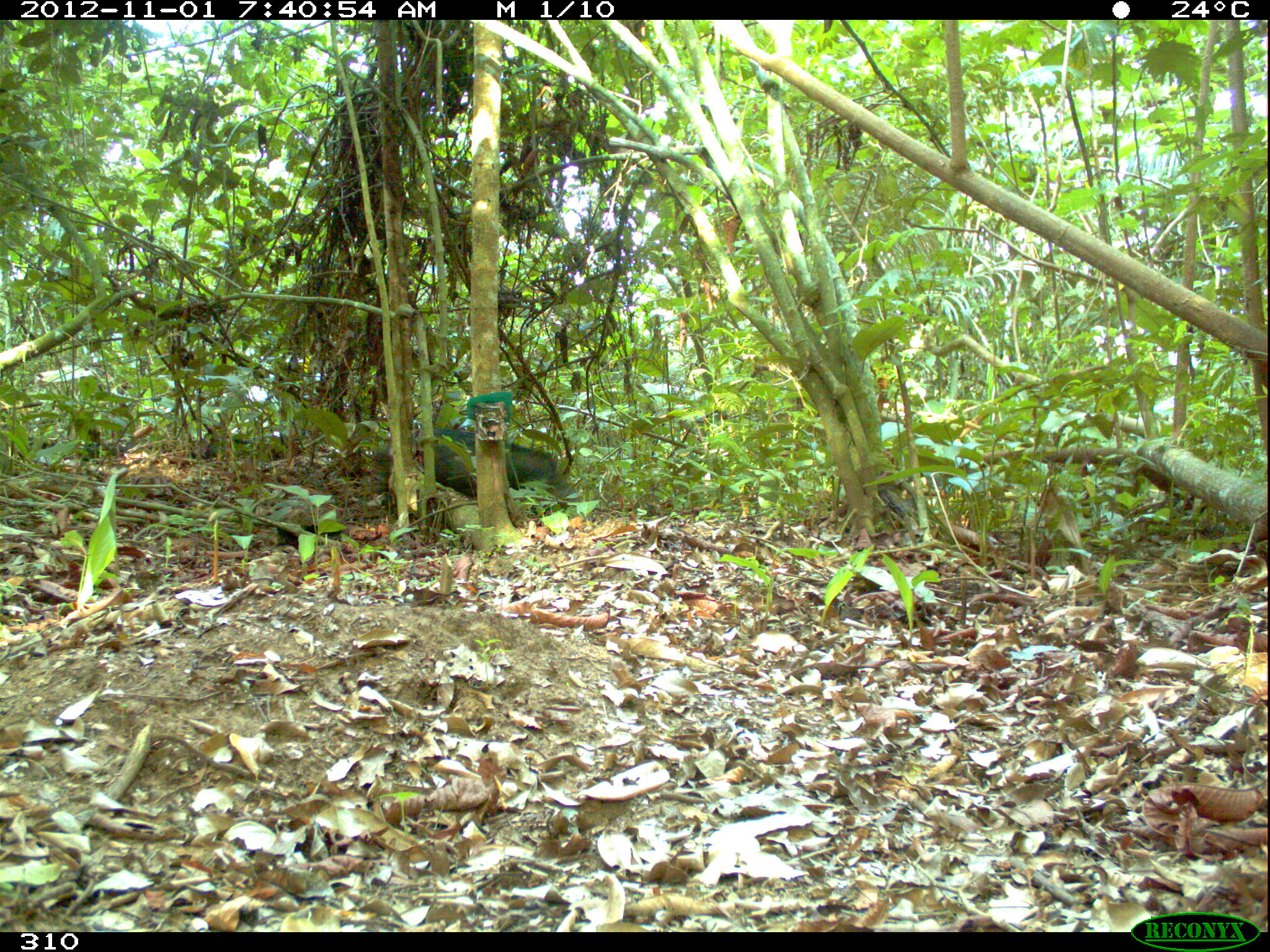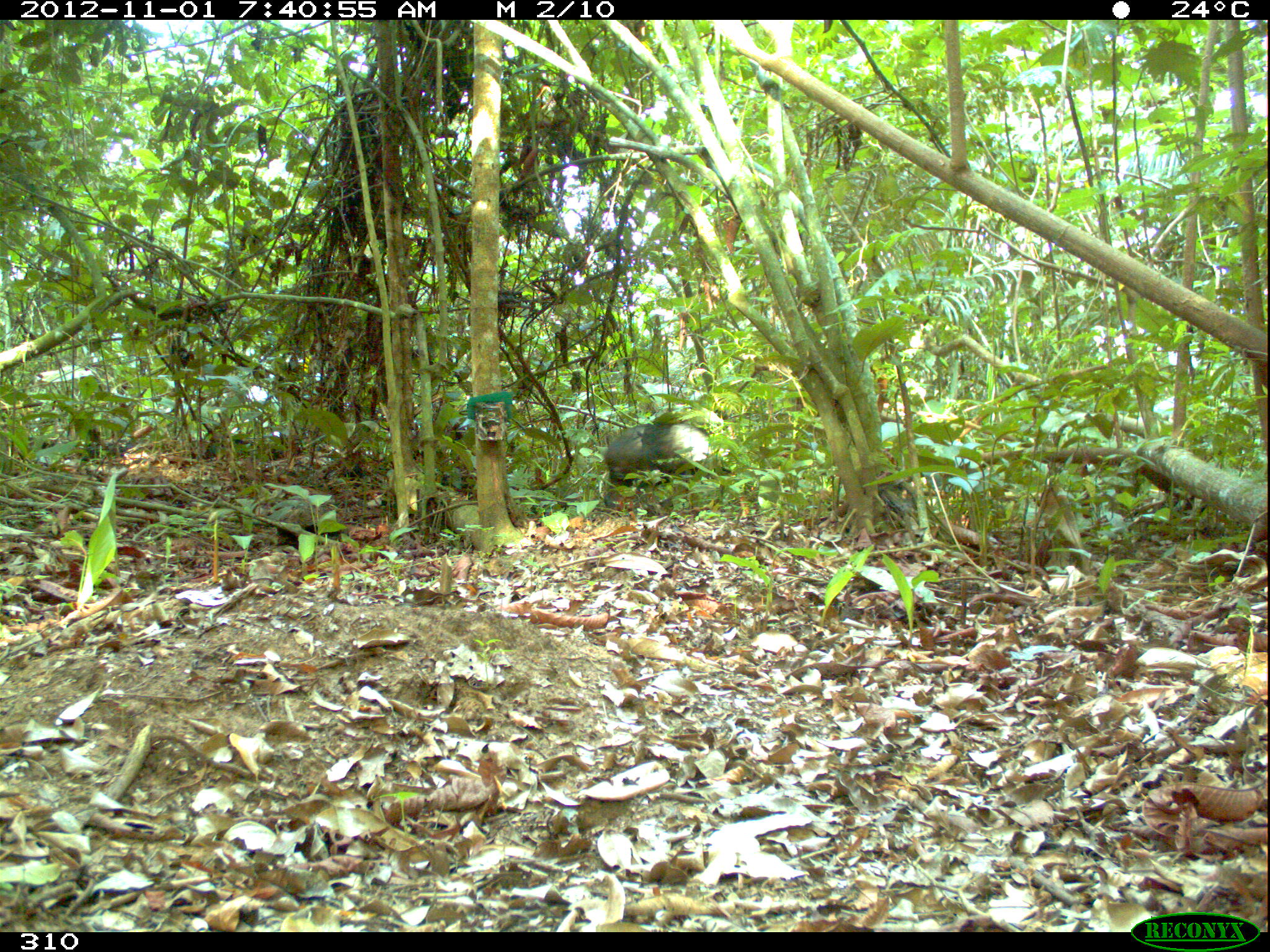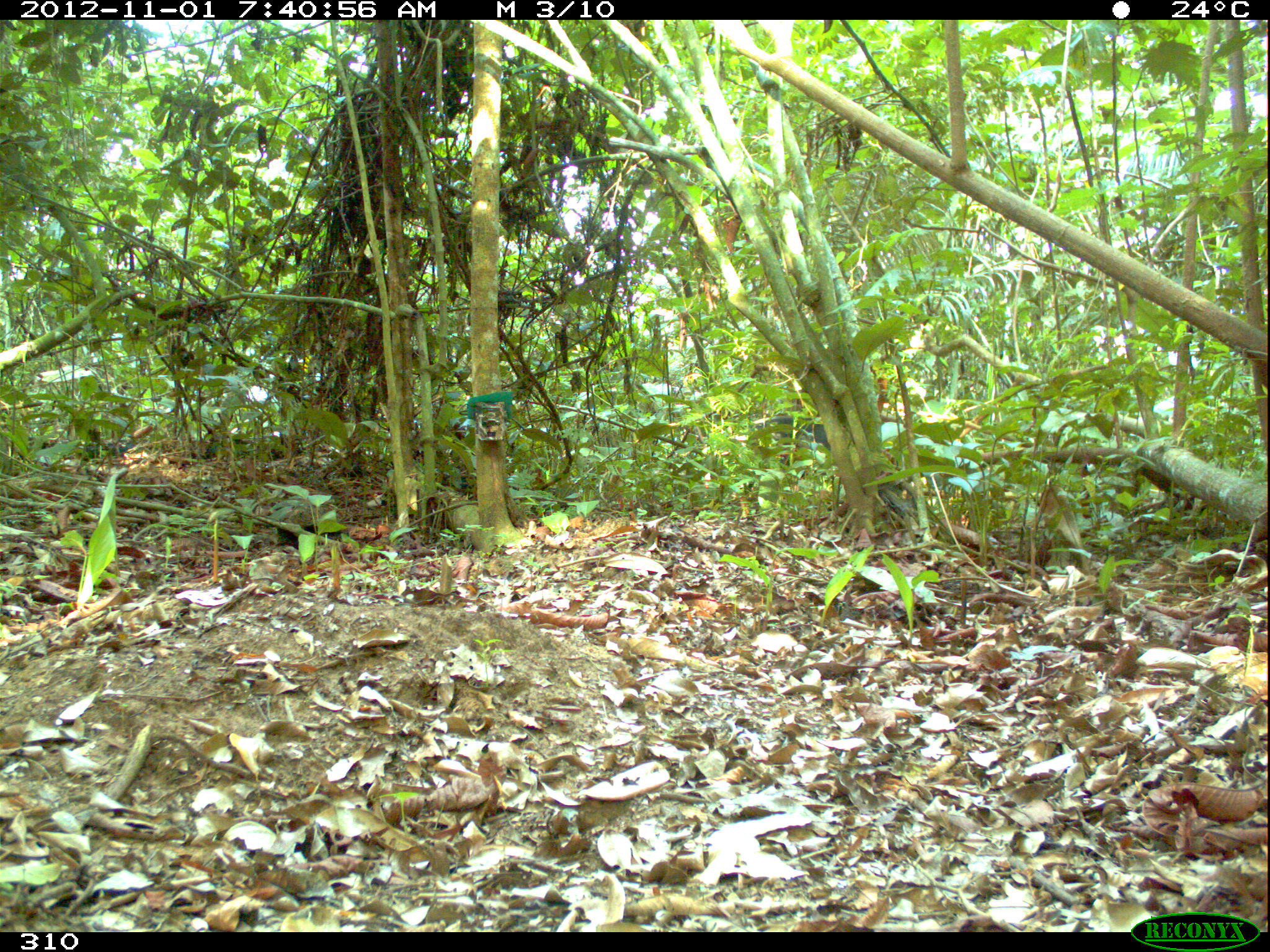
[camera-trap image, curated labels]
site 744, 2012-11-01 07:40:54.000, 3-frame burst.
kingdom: Animalia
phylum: Chordata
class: Mammalia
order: Artiodactyla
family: Tayassuidae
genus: Tayassu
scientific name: Tayassu pecari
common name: white-lipped peccary